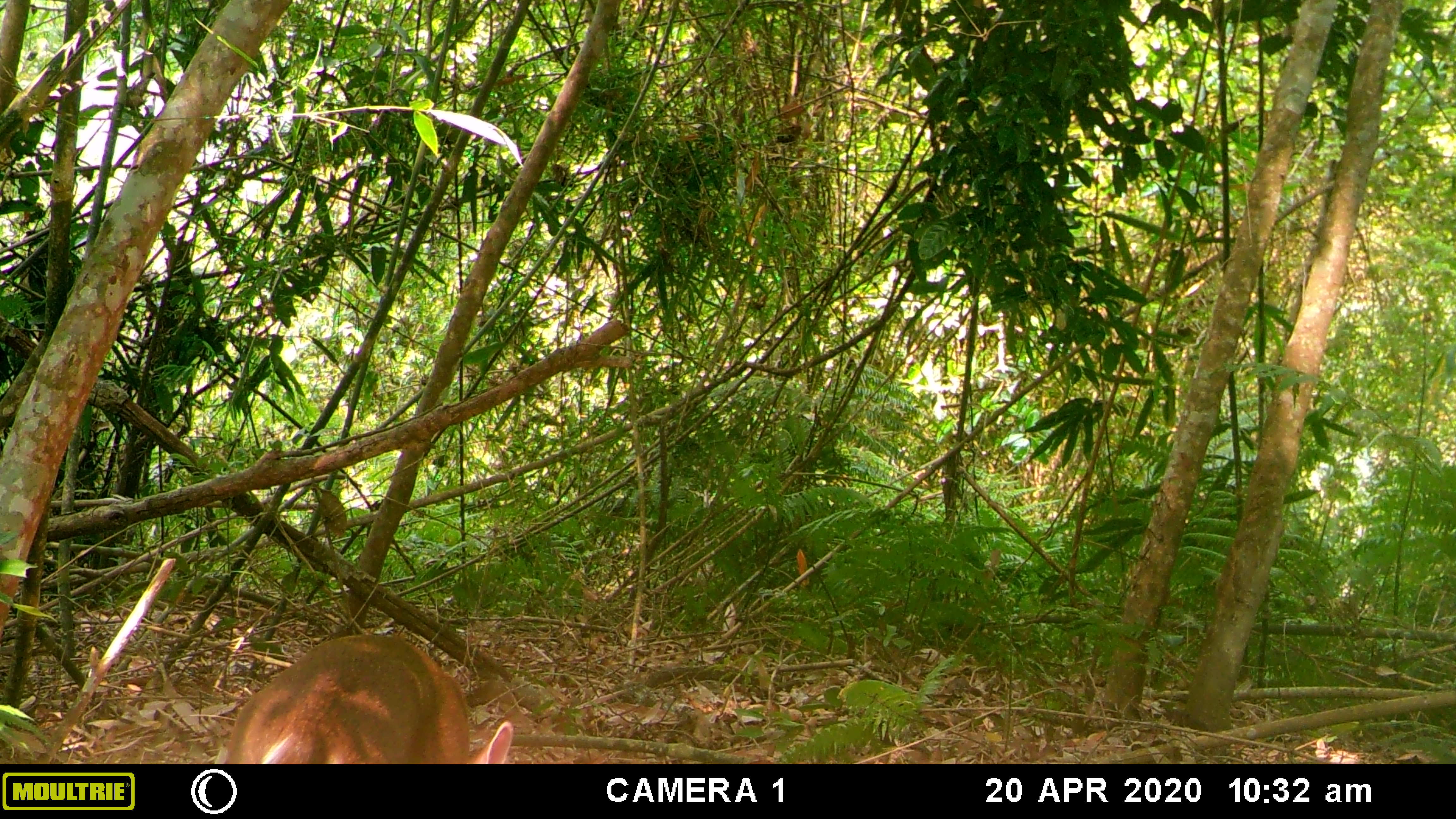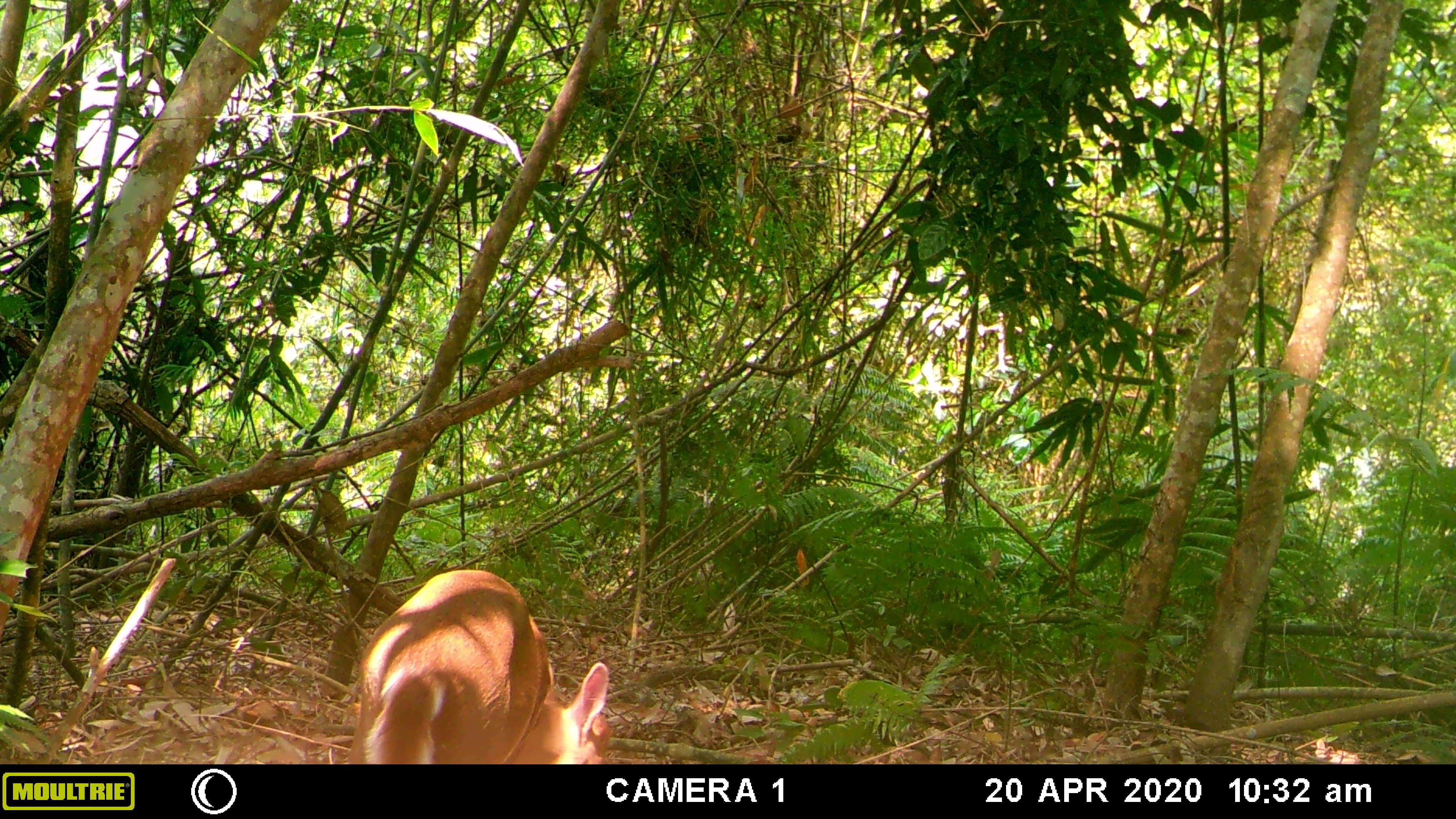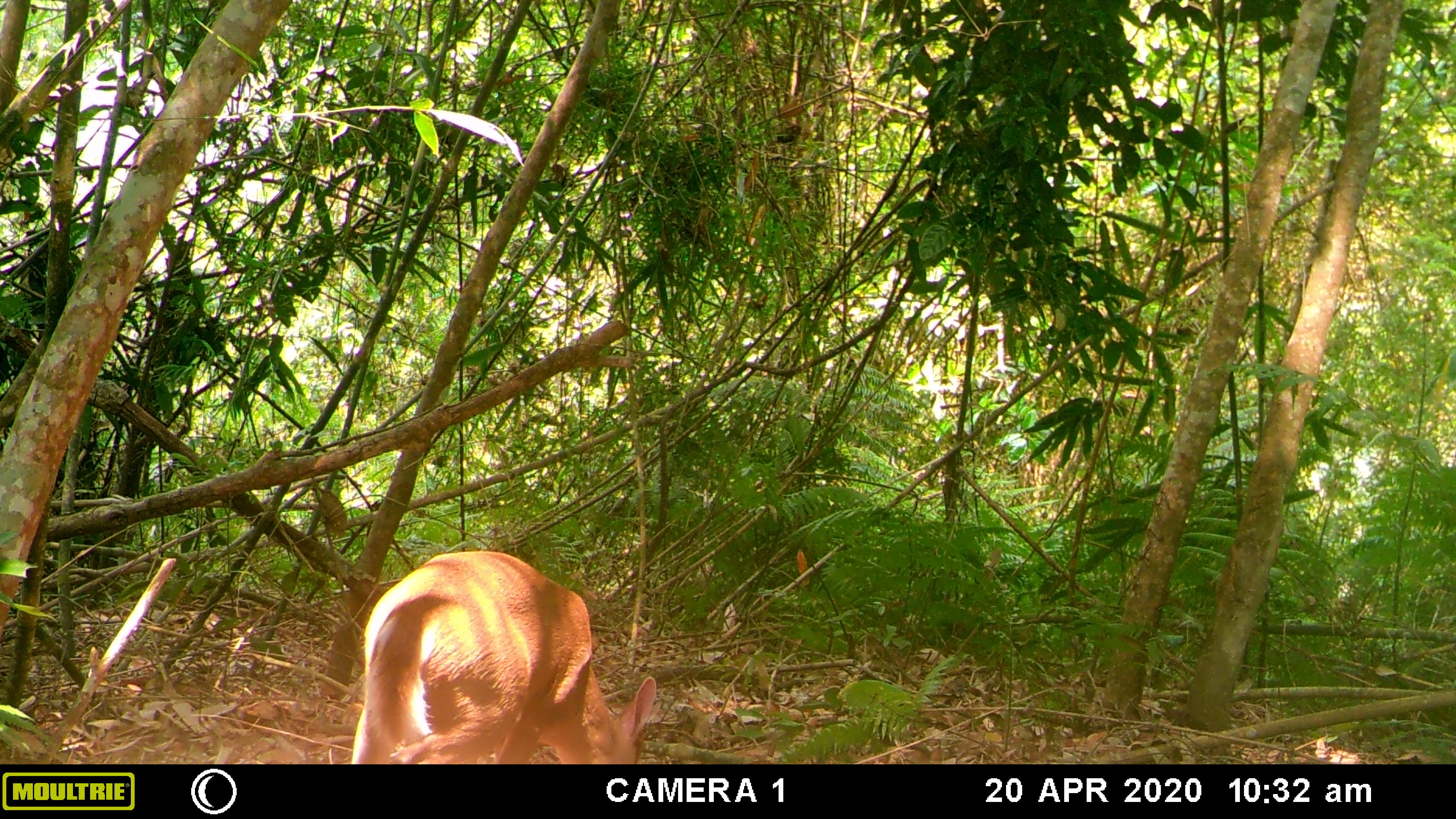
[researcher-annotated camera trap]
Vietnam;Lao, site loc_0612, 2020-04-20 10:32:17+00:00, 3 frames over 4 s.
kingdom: Animalia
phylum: Chordata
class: Mammalia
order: Artiodactyla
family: Cervidae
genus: Muntiacus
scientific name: Muntiacus rooseveltorum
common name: roosevelt's muntjac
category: roosevelts muntjac group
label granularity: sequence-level